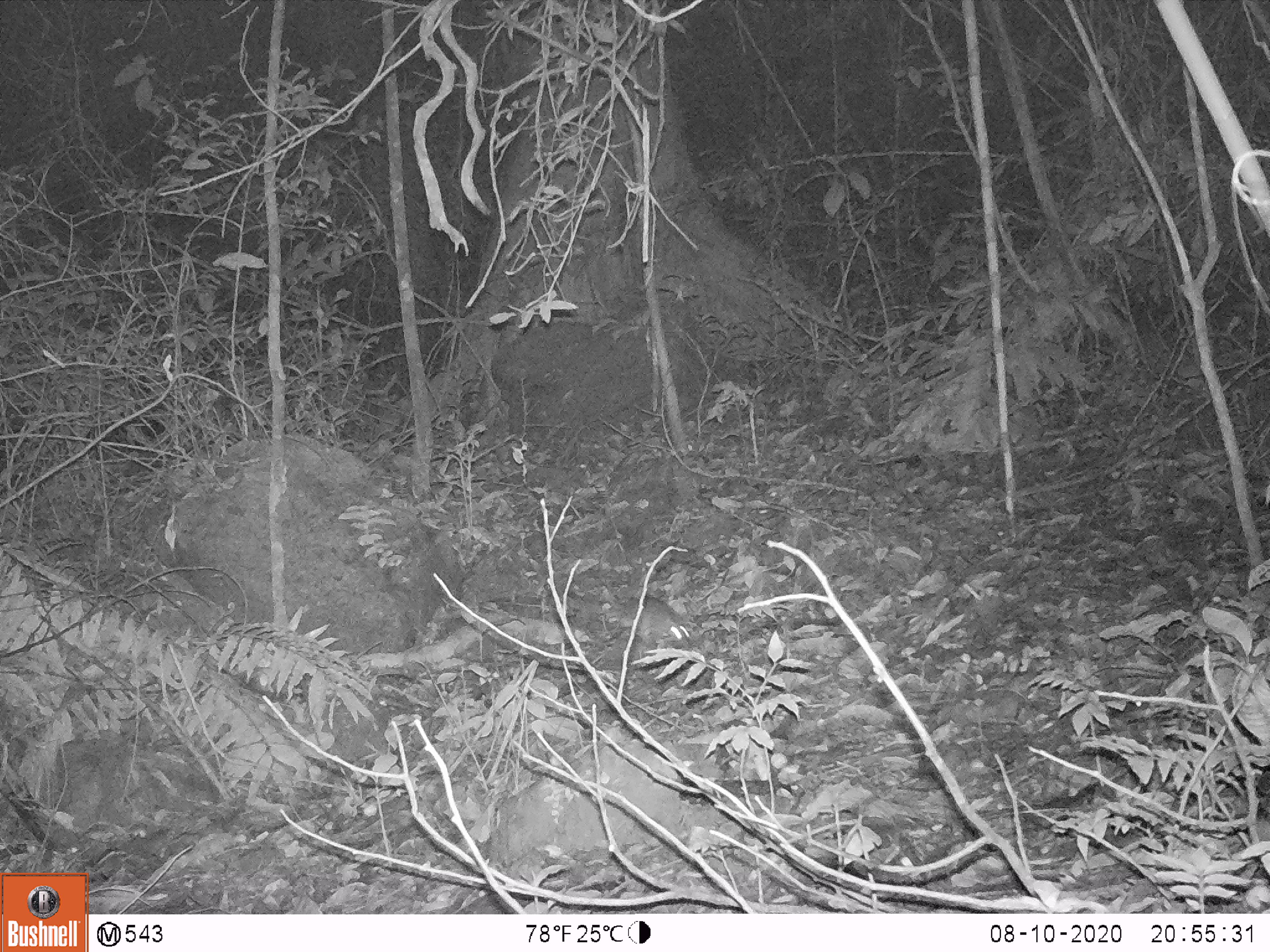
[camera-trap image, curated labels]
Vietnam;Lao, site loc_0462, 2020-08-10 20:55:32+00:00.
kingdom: Animalia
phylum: Chordata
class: Mammalia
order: Rodentia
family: Muridae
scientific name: Muridae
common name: old-world mice and rats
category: unidentified murid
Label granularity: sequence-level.